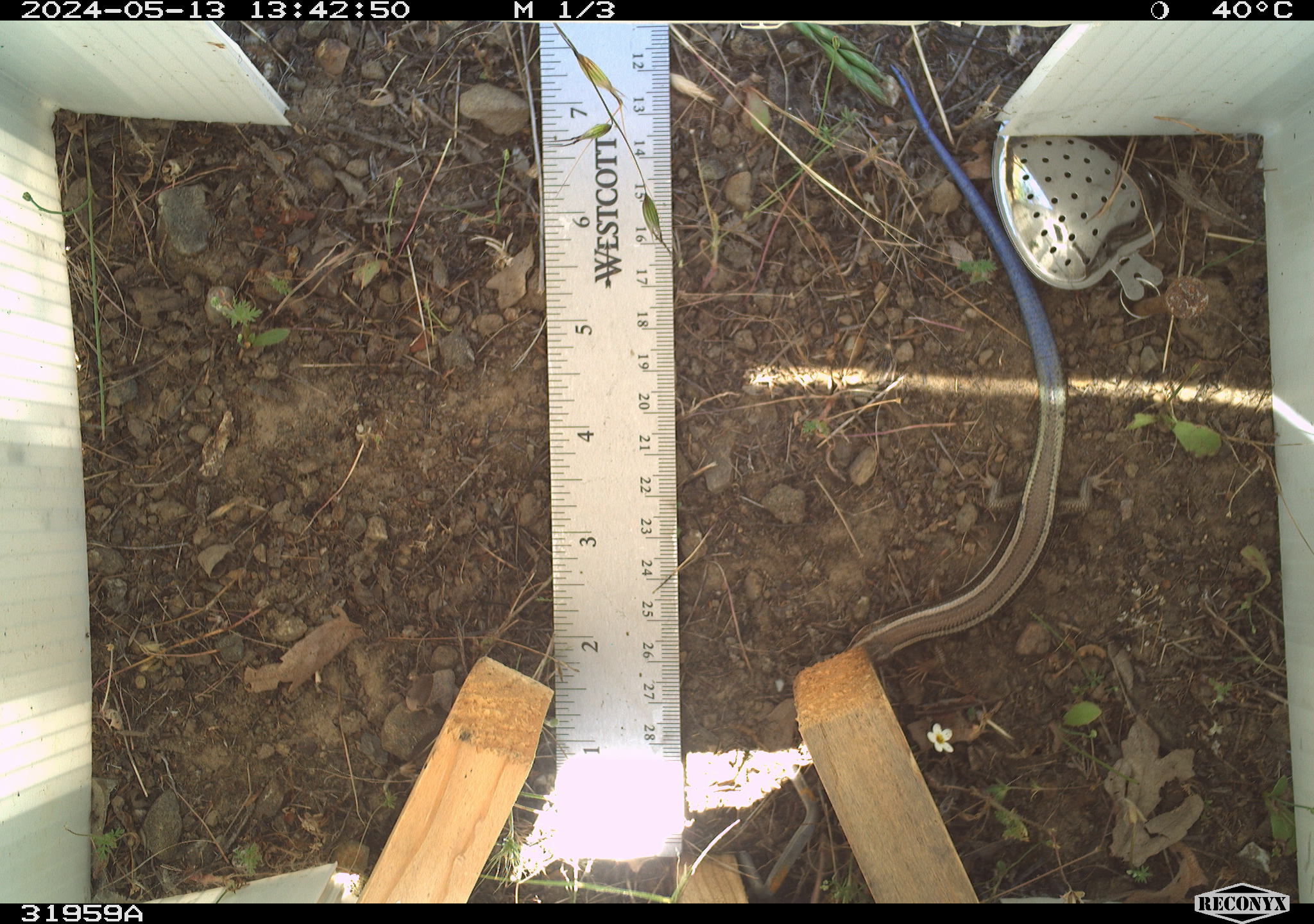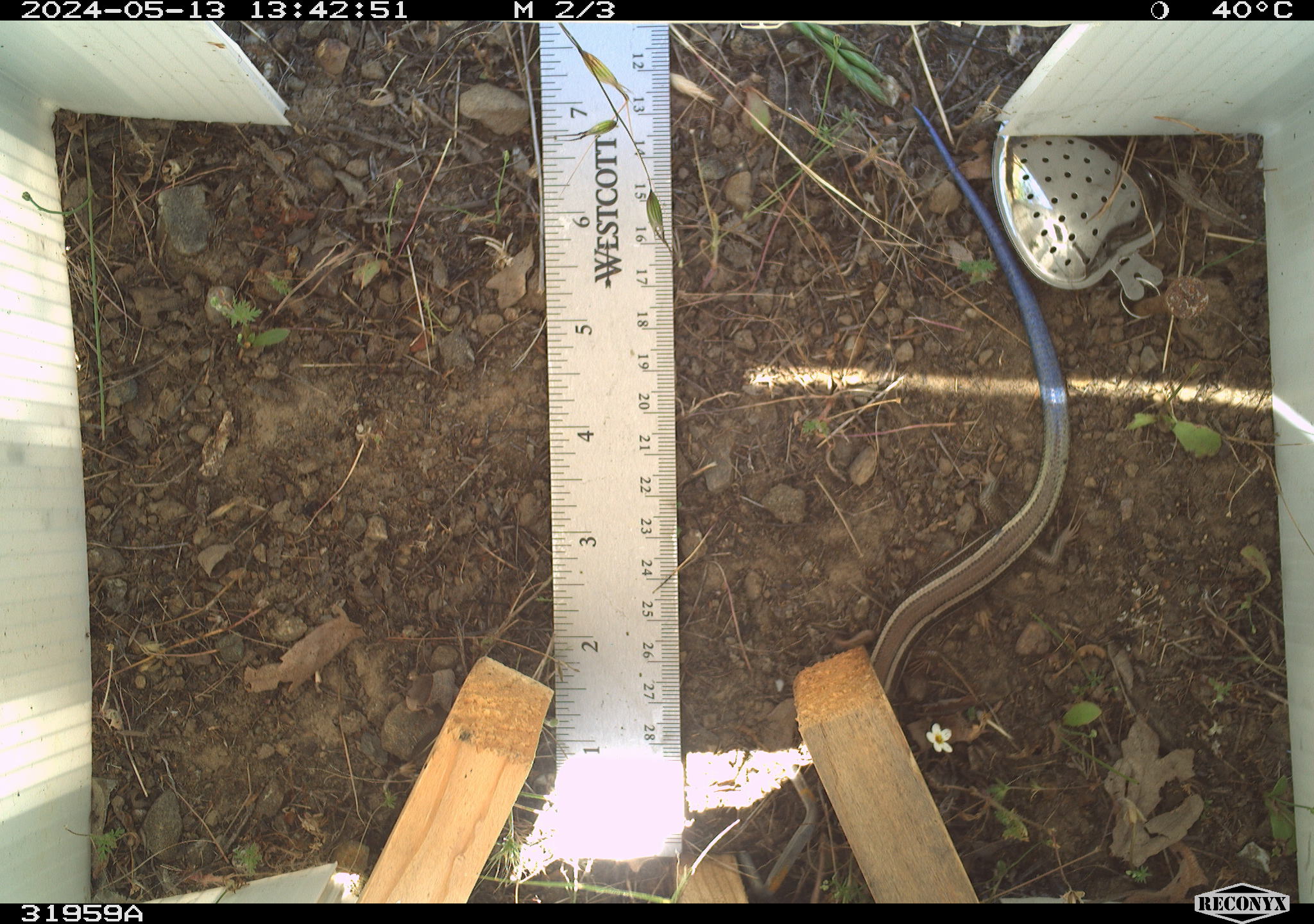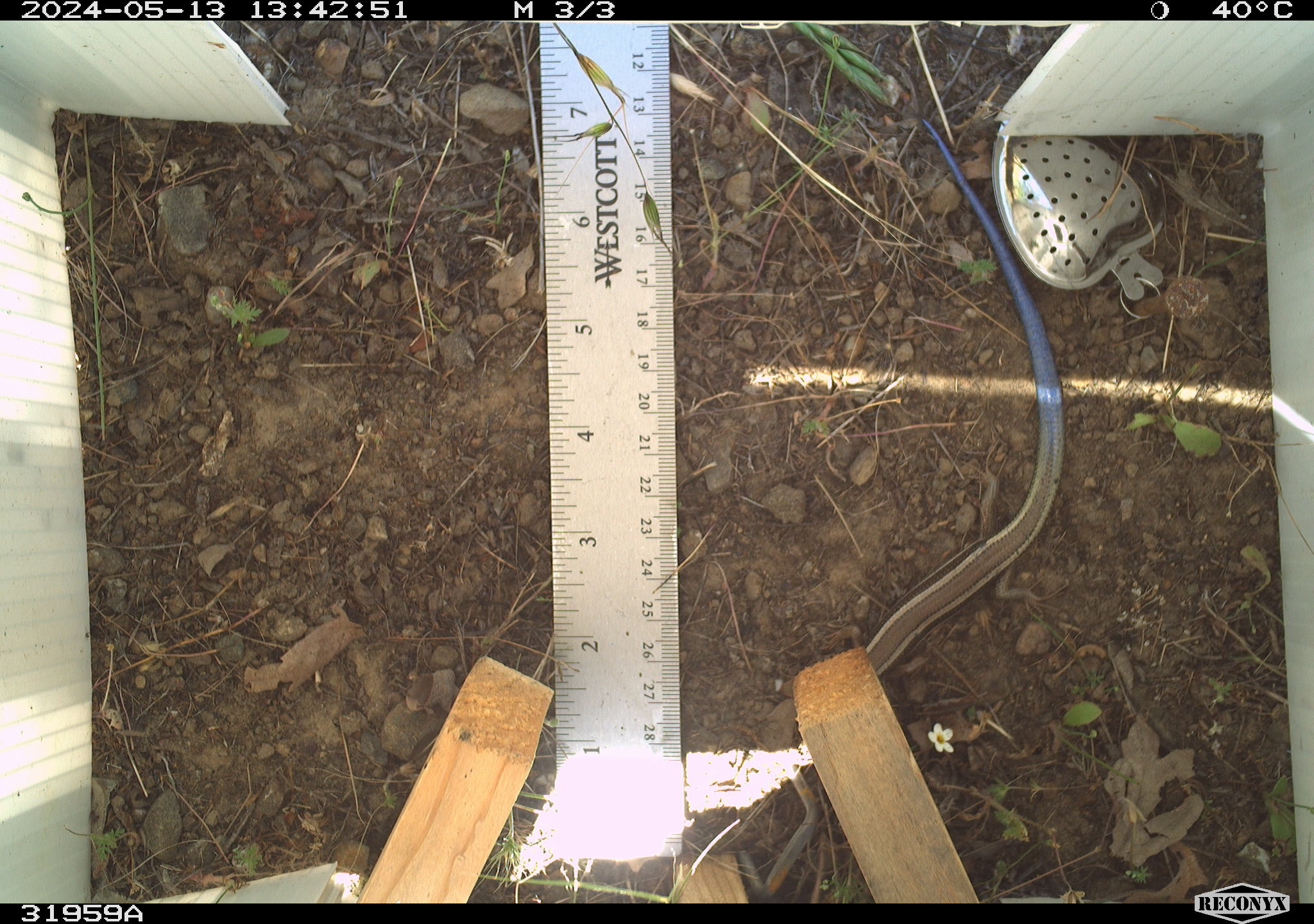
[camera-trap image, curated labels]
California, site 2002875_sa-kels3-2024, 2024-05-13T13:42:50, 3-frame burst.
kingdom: Animalia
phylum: Chordata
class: Reptilia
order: Squamata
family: Scincidae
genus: Plestiodon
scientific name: Plestiodon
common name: blue-tailed skinks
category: plestiodon species